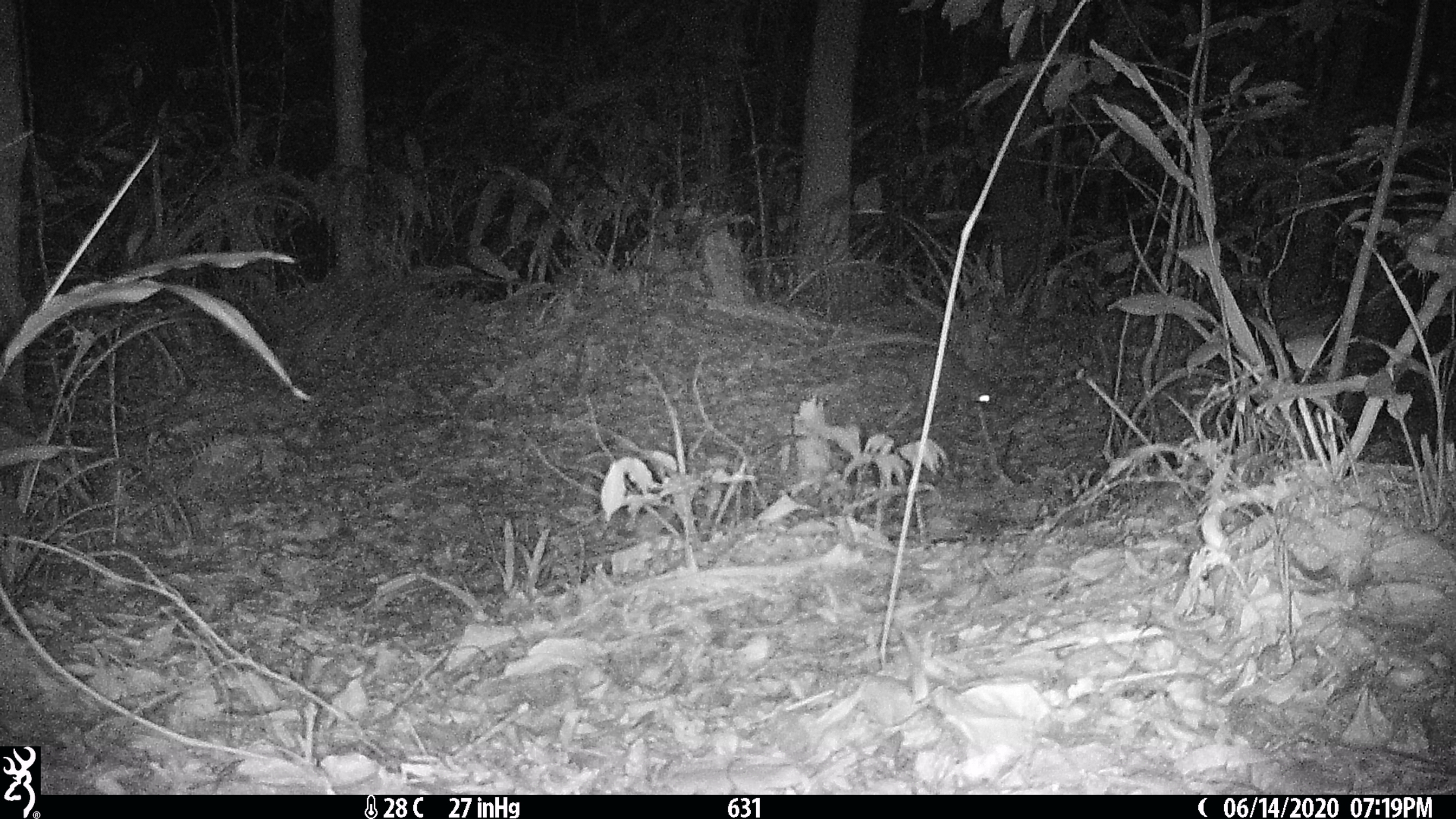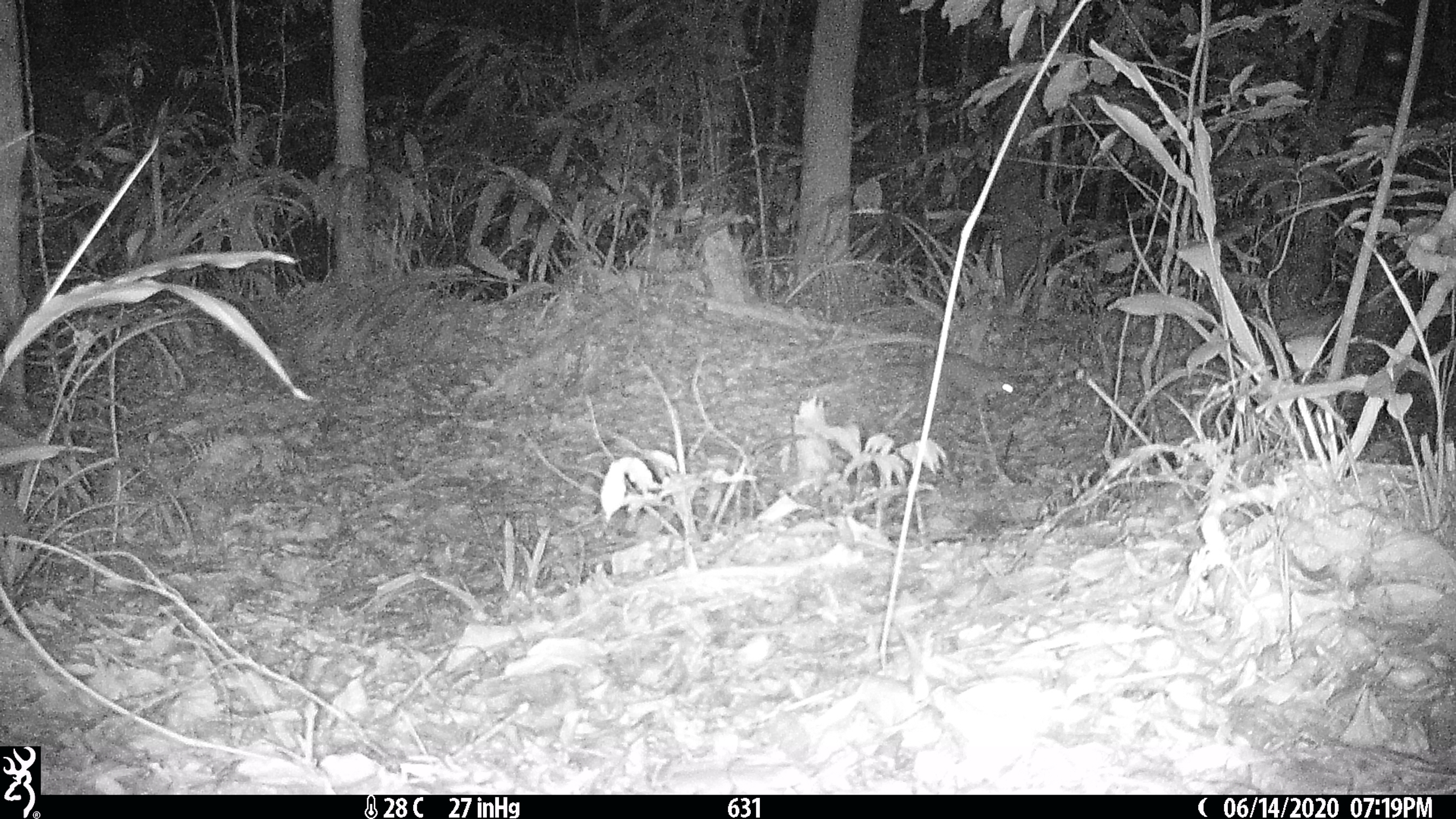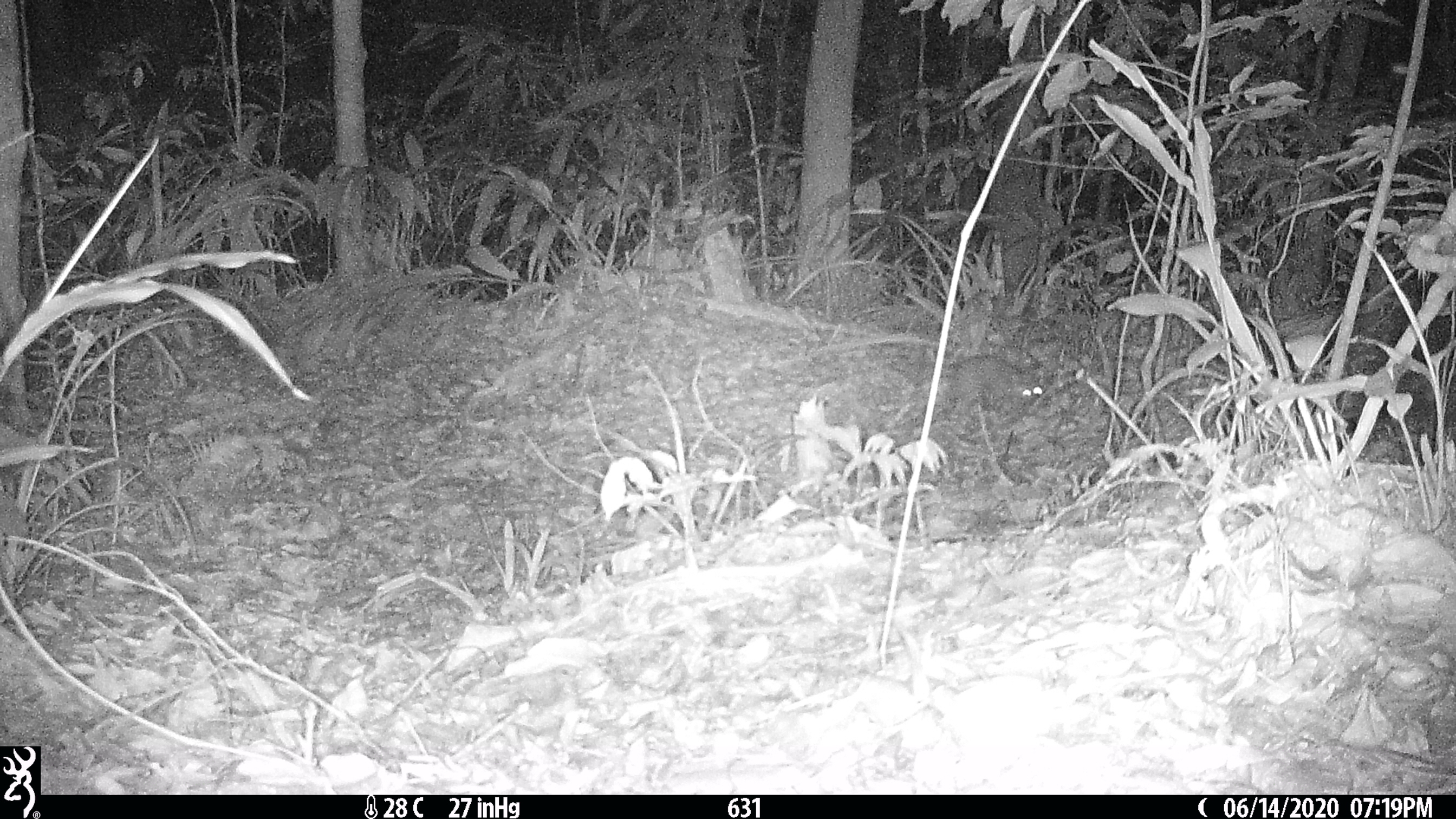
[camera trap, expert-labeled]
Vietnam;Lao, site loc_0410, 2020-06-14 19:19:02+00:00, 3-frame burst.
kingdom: Animalia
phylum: Chordata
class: Mammalia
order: Carnivora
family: Mustelidae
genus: Melogale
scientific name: Melogale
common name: ferret badger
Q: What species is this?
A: Ferret badger (Melogale).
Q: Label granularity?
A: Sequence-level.